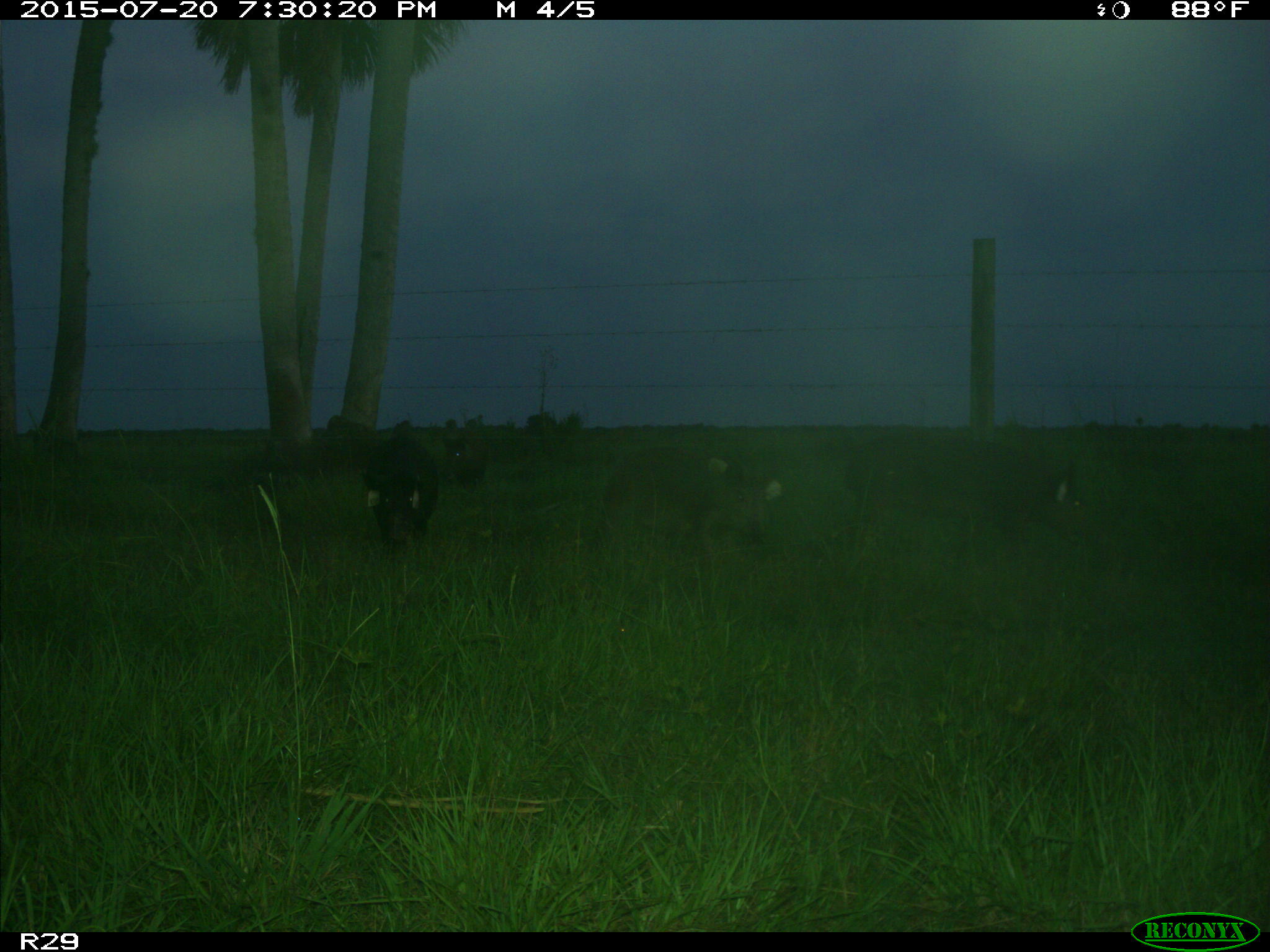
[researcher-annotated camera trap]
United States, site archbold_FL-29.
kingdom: Animalia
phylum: Chordata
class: Mammalia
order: Artiodactyla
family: Suidae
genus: Sus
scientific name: Sus scrofa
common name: wild boar